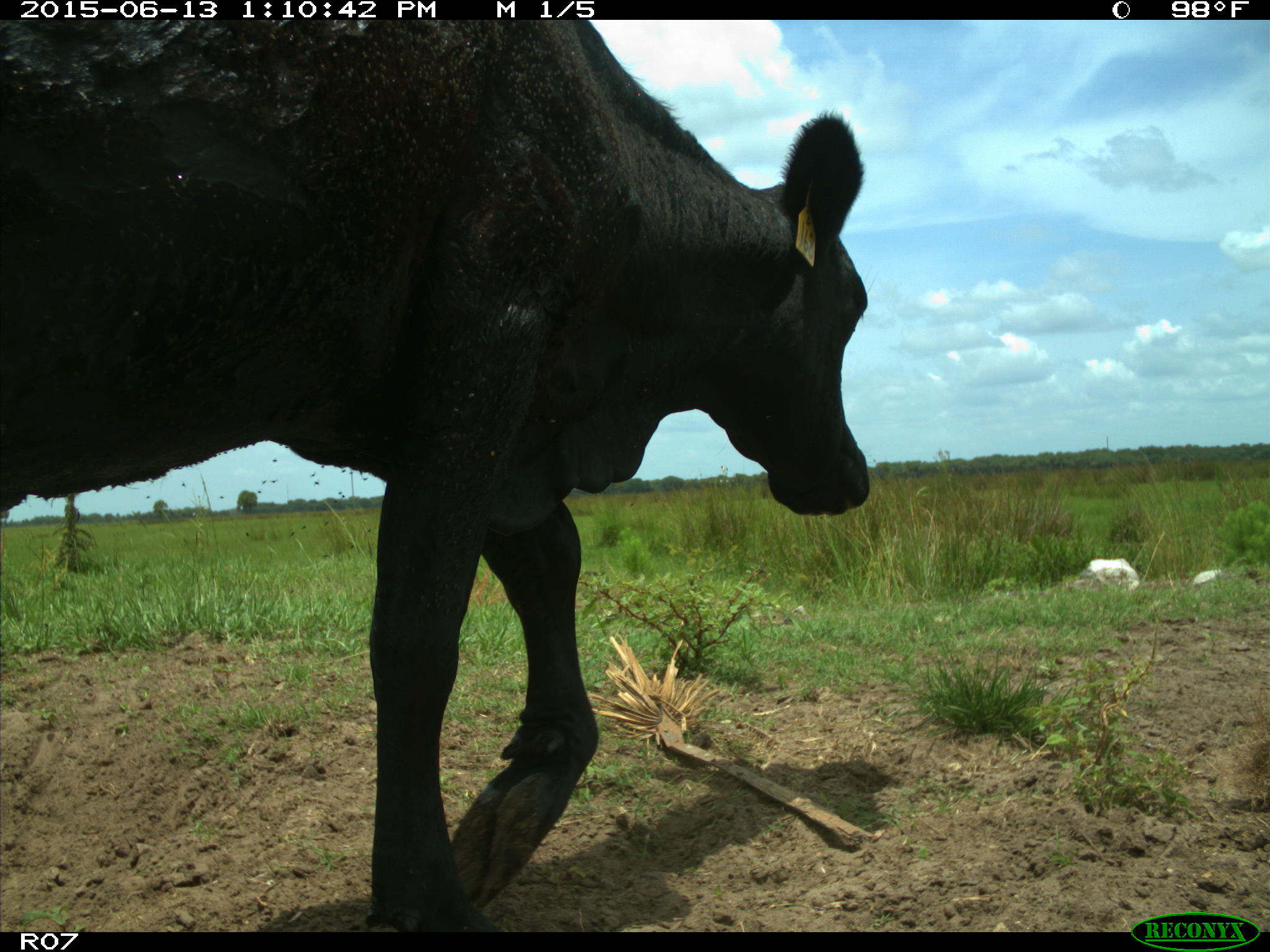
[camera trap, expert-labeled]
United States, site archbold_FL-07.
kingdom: Animalia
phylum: Chordata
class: Mammalia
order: Artiodactyla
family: Bovidae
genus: Bos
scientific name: Bos taurus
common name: domestic cow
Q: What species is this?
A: Bos taurus (domestic cow).